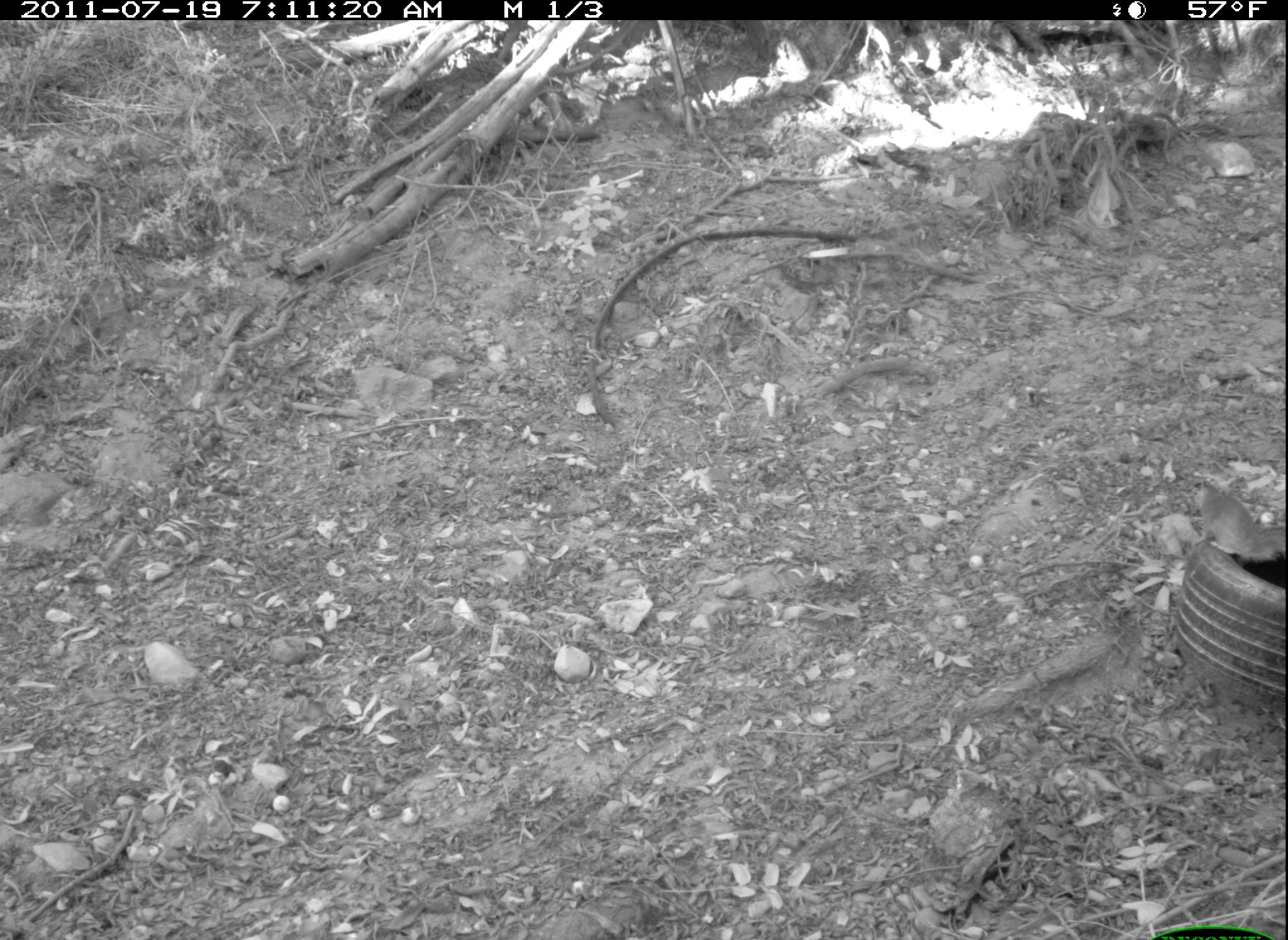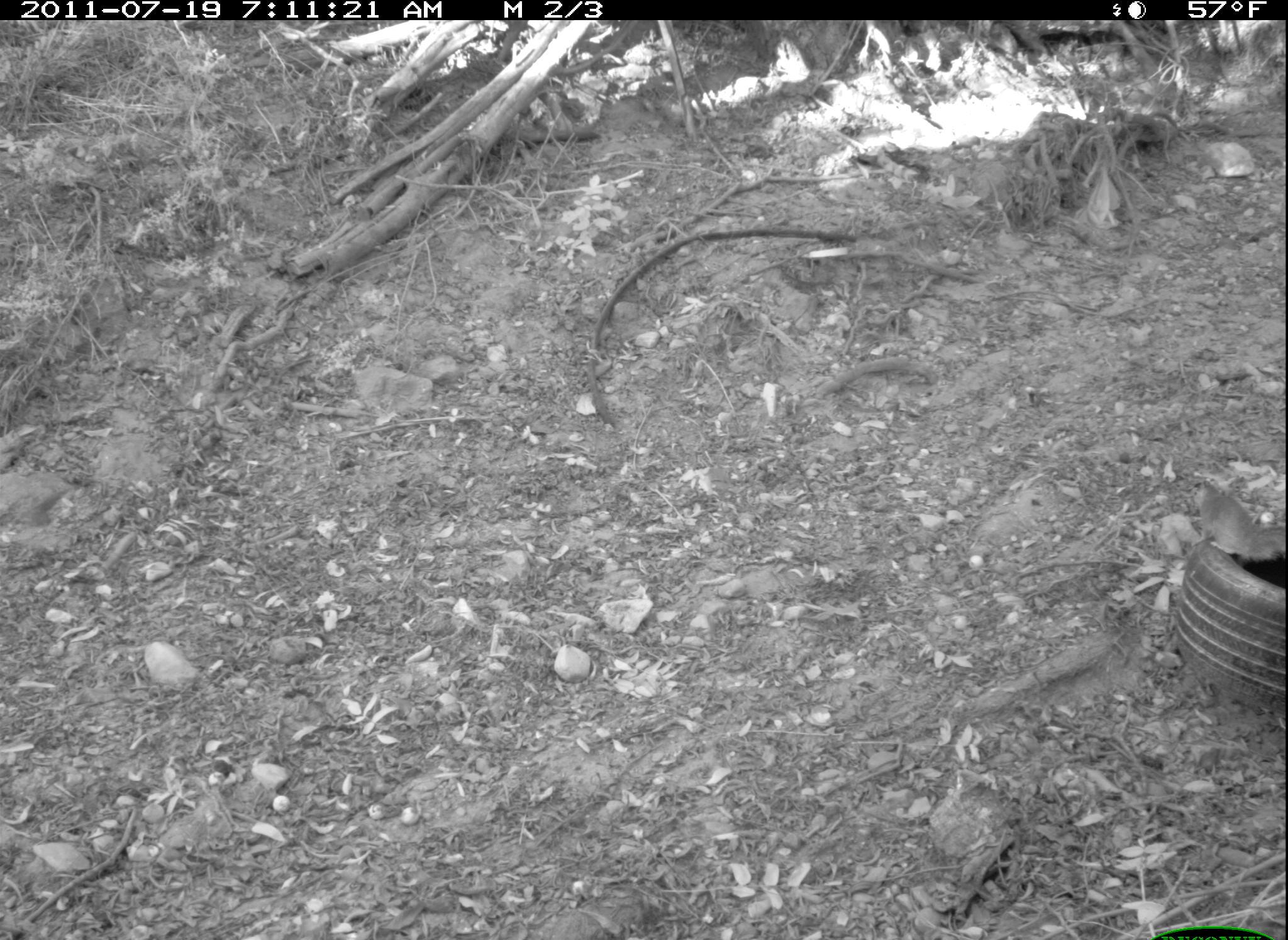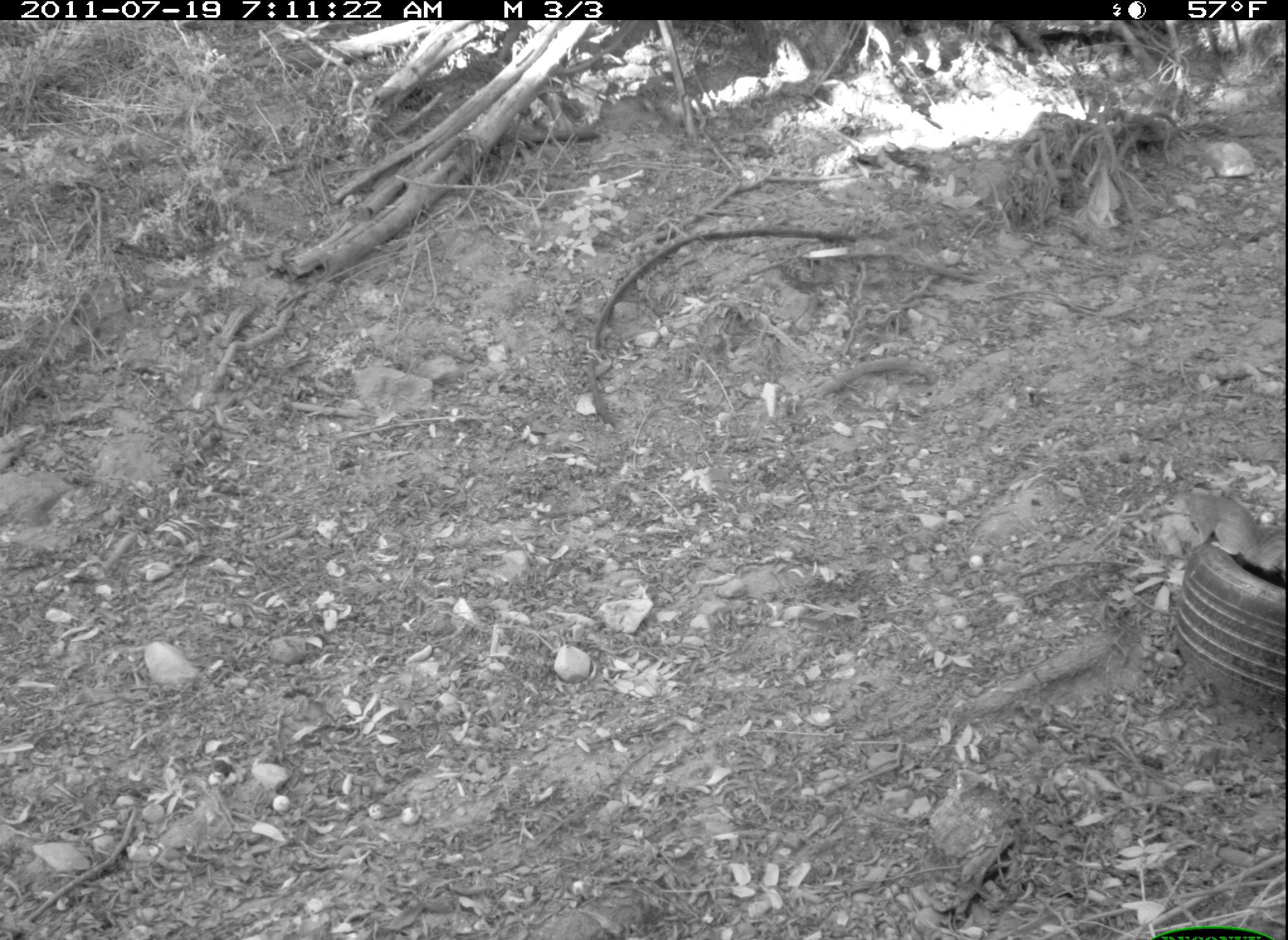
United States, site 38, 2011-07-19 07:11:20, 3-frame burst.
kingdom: Animalia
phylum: Chordata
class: Mammalia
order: Rodentia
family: Sciuridae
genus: Sciurus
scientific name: Sciurus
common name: squirrel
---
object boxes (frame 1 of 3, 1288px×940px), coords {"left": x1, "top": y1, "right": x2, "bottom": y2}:
squirrel: {"left": 1185, "top": 467, "right": 1284, "bottom": 580}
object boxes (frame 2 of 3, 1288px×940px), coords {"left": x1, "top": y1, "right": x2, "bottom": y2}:
squirrel: {"left": 1182, "top": 462, "right": 1286, "bottom": 575}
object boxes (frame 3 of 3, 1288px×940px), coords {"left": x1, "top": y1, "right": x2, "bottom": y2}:
squirrel: {"left": 1153, "top": 475, "right": 1288, "bottom": 591}